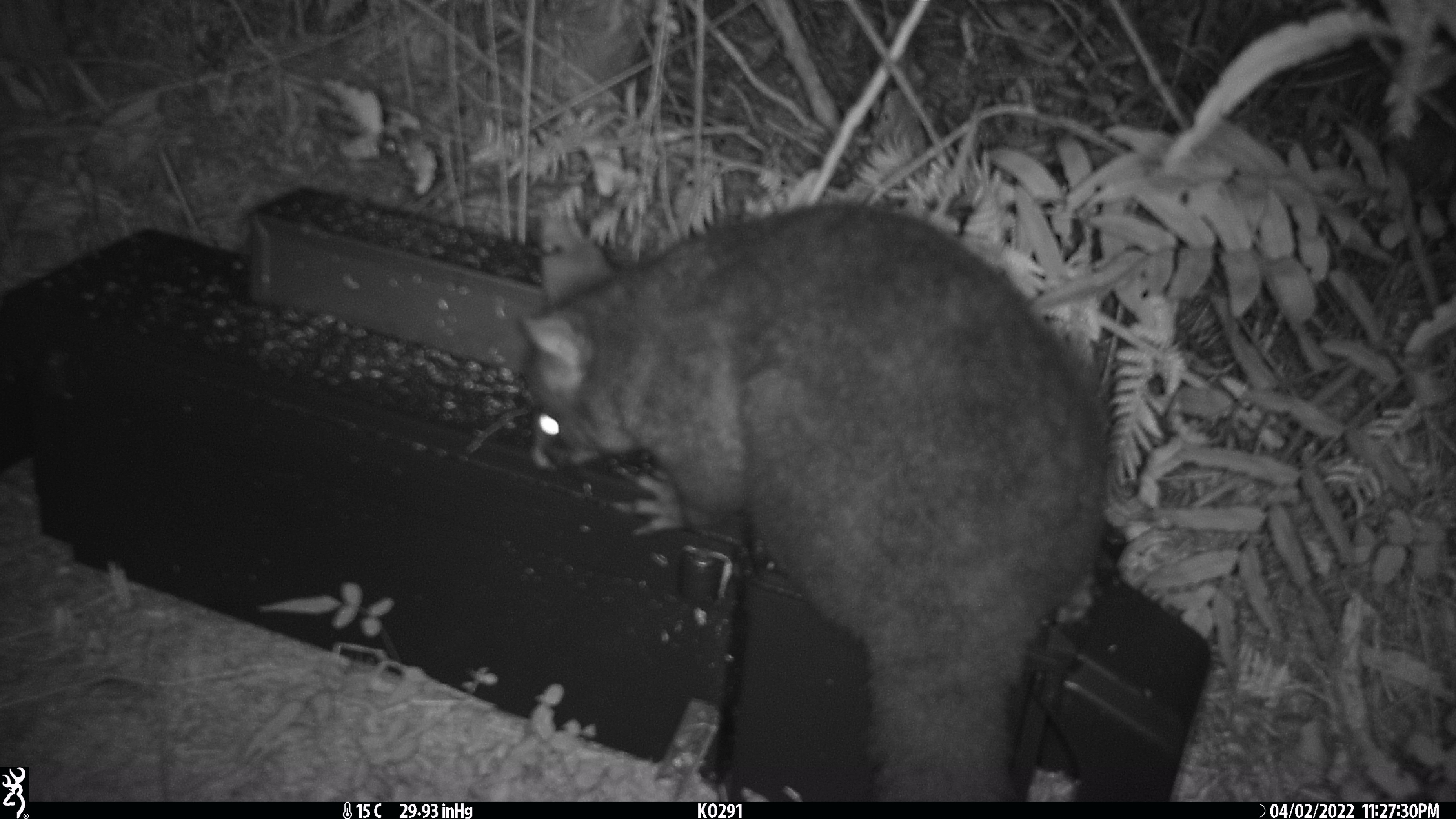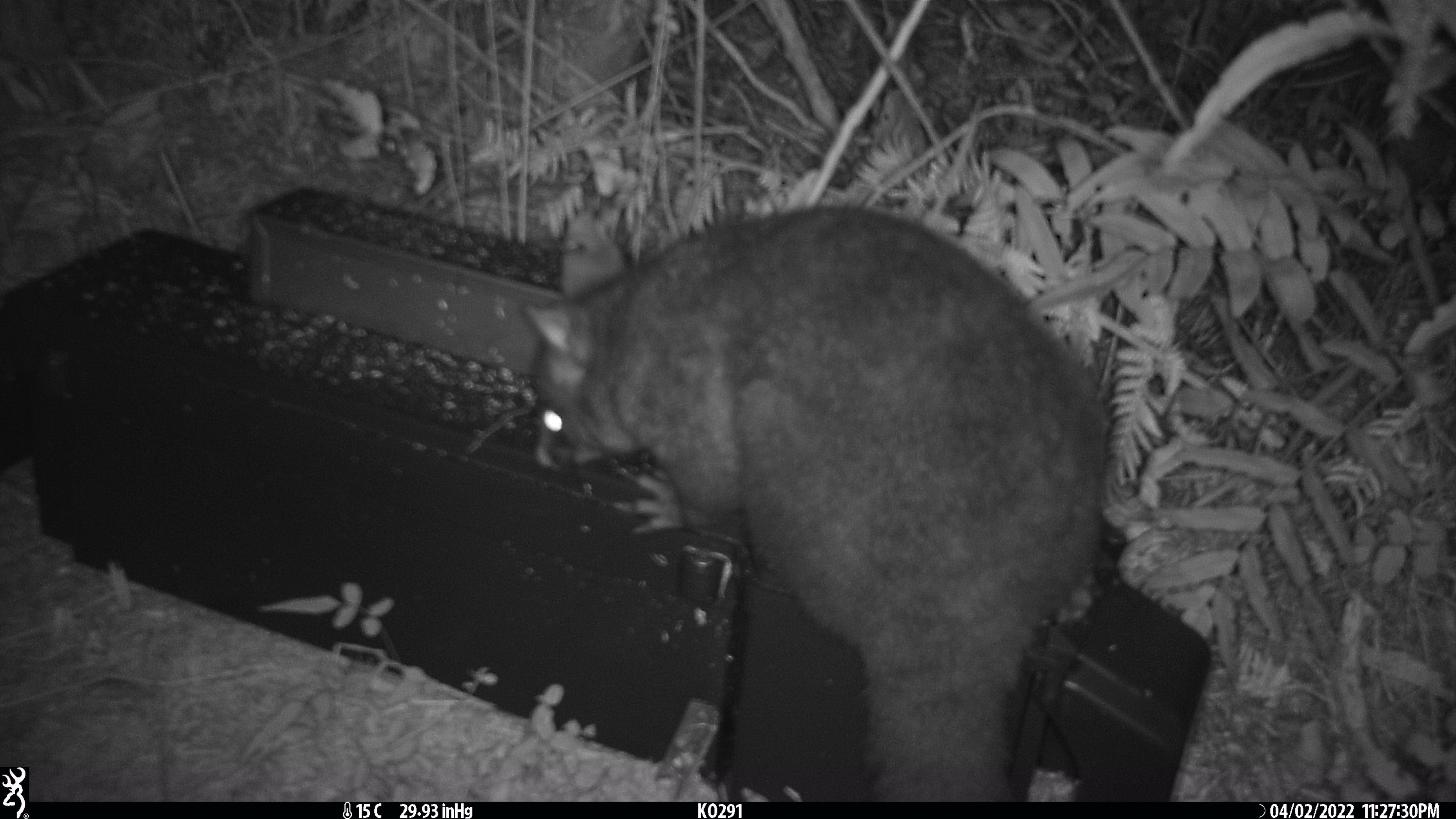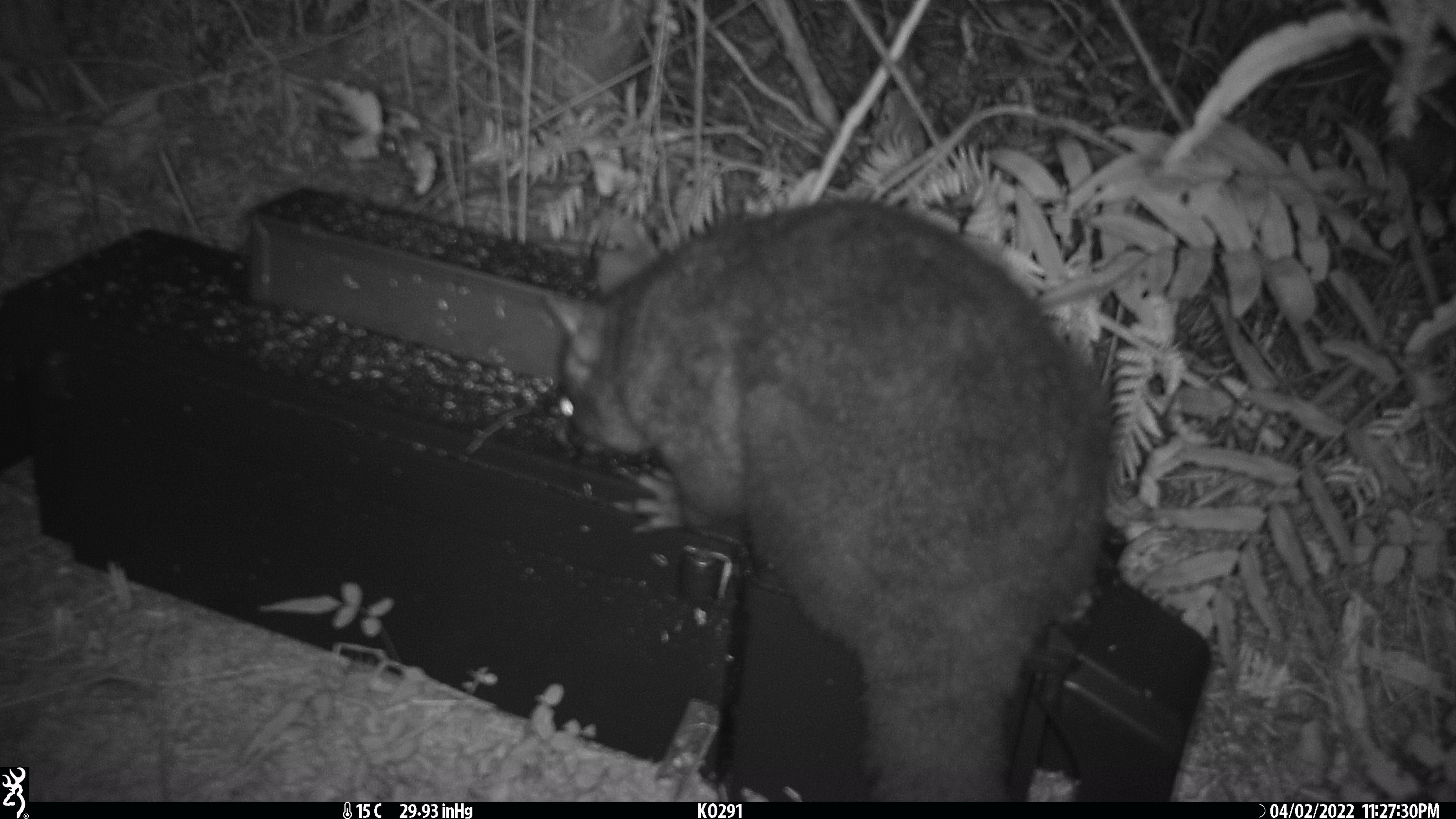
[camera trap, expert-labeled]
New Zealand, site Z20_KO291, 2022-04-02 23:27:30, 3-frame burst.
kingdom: Animalia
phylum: Chordata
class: Mammalia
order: Diprotodontia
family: Phalangeridae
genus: Trichosurus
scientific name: Trichosurus vulpecula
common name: common brushtail possum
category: possum